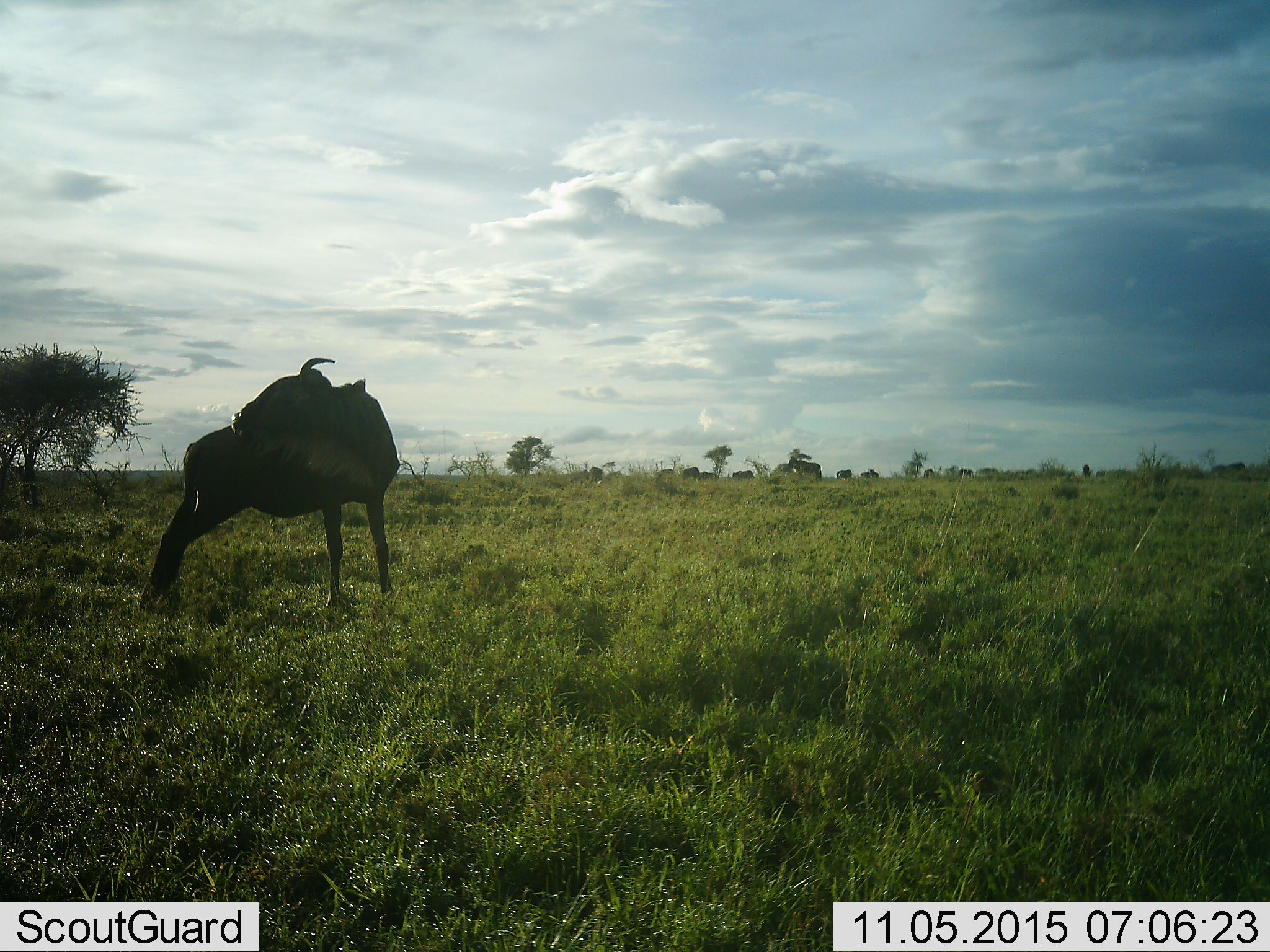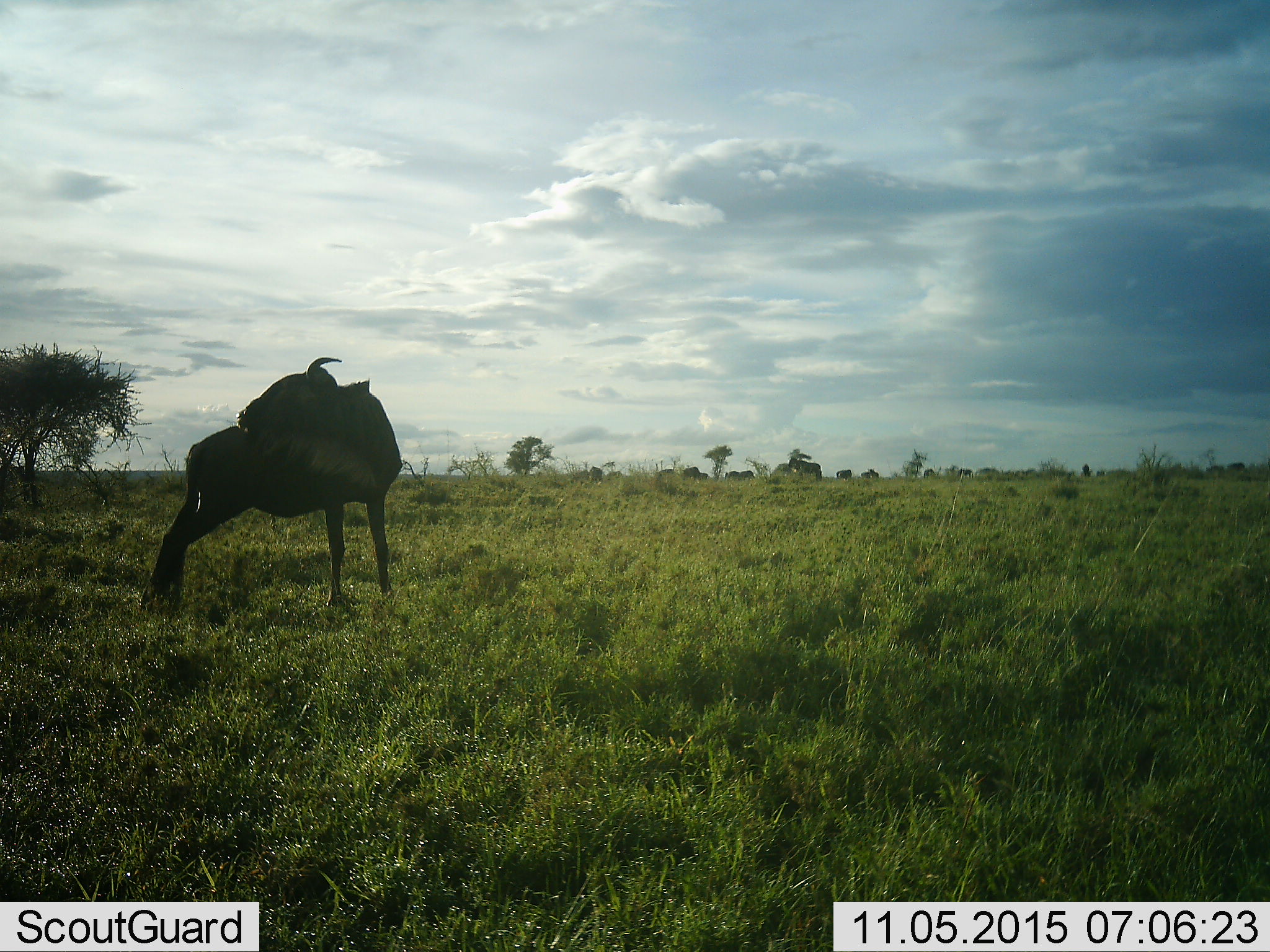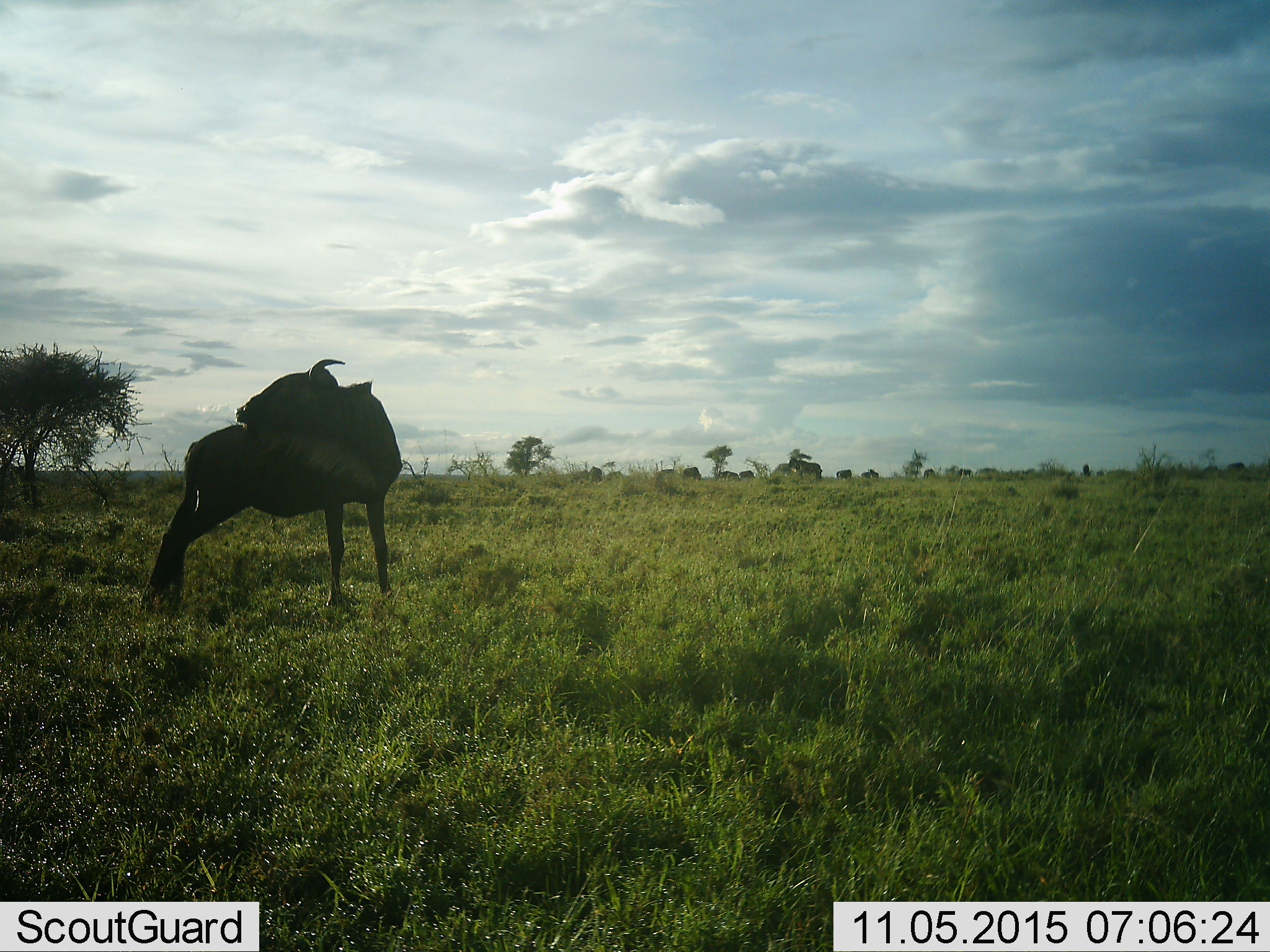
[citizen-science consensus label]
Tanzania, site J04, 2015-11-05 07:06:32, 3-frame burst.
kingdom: Animalia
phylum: Chordata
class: Mammalia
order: Artiodactyla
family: Bovidae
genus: Connochaetes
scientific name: Connochaetes taurinus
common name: blue wildebeest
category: wildebeest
Wildebeest (blue wildebeest) (Connochaetes taurinus), count 11-50. Behavior (volunteer vote fractions): standing 89%, resting 0%, moving 22%, interacting 0%. Young present (vote fraction): 0%. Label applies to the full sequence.